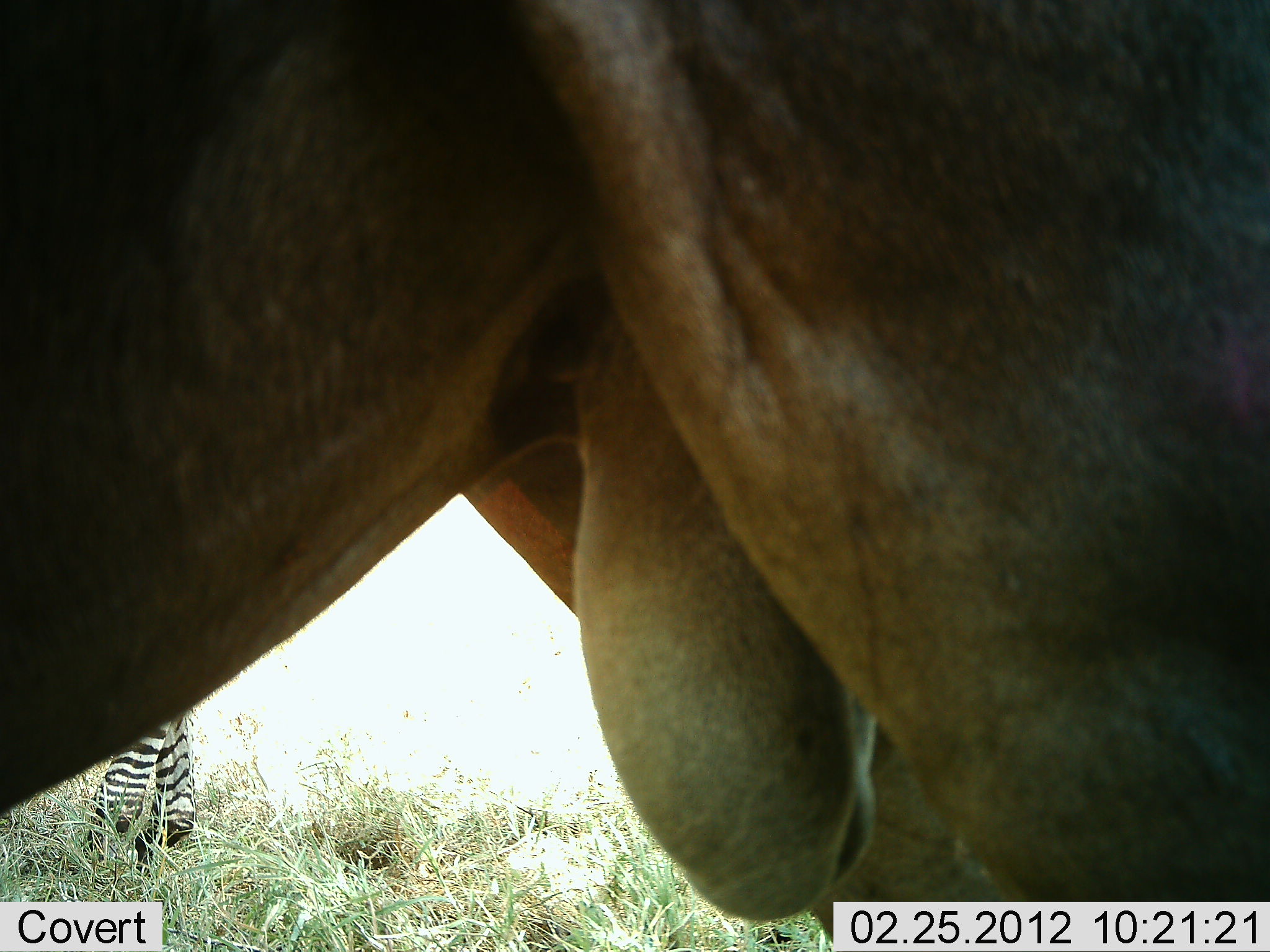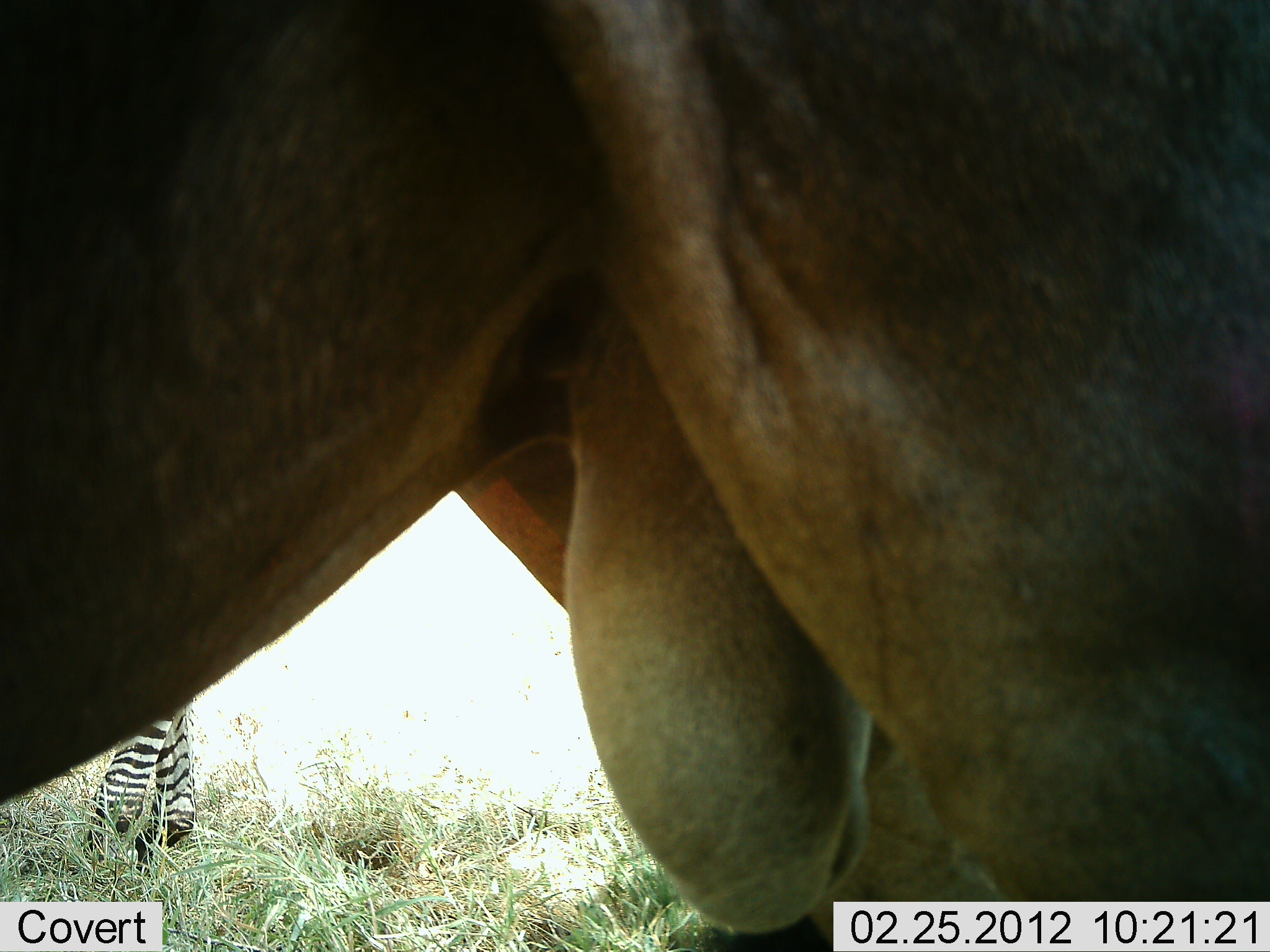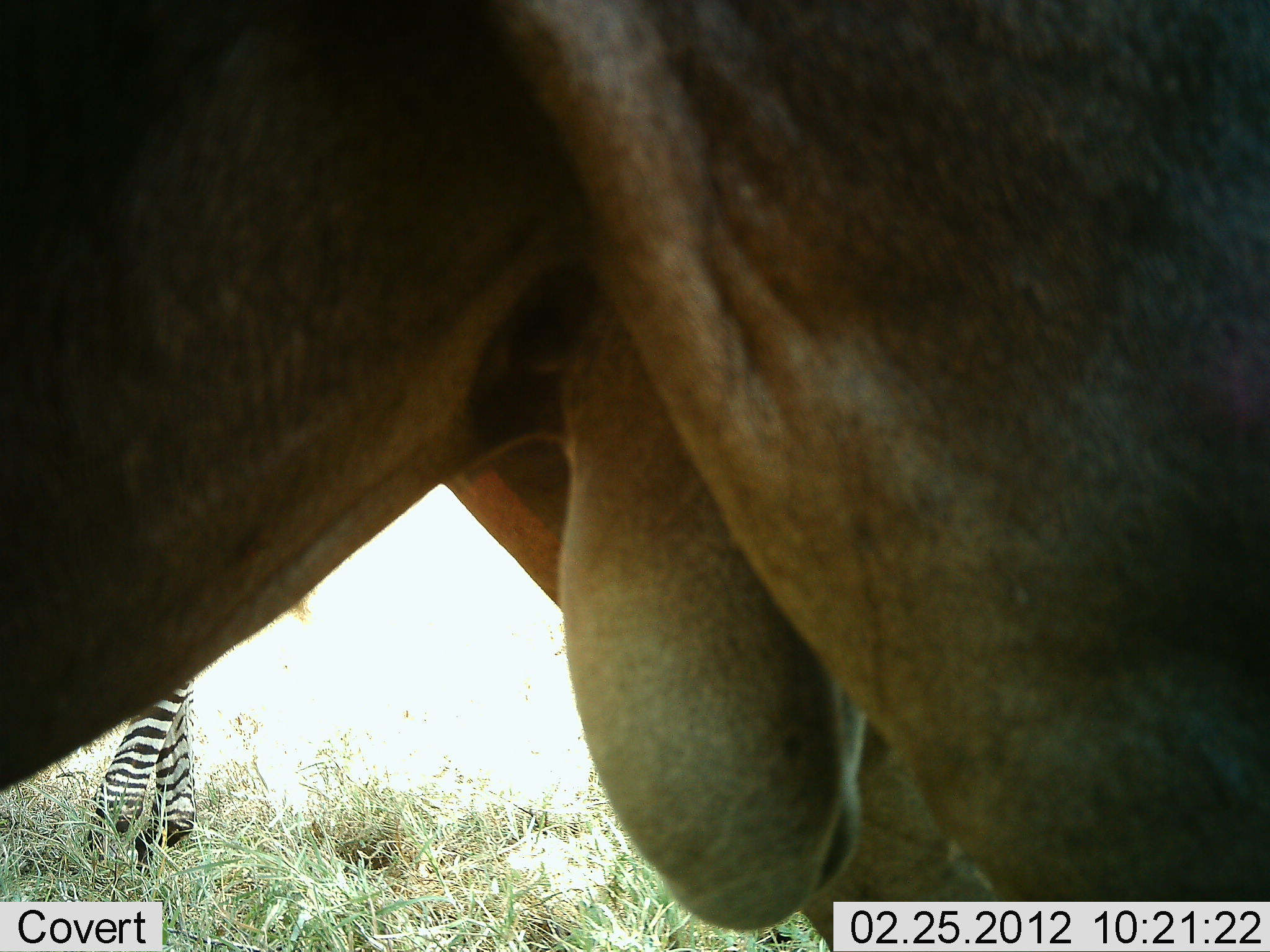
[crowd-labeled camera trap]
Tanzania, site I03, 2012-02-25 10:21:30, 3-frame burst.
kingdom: Animalia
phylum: Chordata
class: Mammalia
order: Artiodactyla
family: Bovidae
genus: Connochaetes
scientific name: Connochaetes taurinus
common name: blue wildebeest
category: wildebeest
Wildebeest (blue wildebeest) (Connochaetes taurinus), count 1. Behavior (volunteer vote fractions): standing 100%, resting 0%, moving 0%, interacting 0%. Young present (vote fraction): 0%. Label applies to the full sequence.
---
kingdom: Animalia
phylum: Chordata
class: Mammalia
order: Perissodactyla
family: Equidae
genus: Equus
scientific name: Equus quagga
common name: plains zebra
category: zebra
Zebra (plains zebra) (Equus quagga), count 1. Behavior (volunteer vote fractions): standing 92%, resting 8%, moving 0%, interacting 0%. Young present (vote fraction): 0%. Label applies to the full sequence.